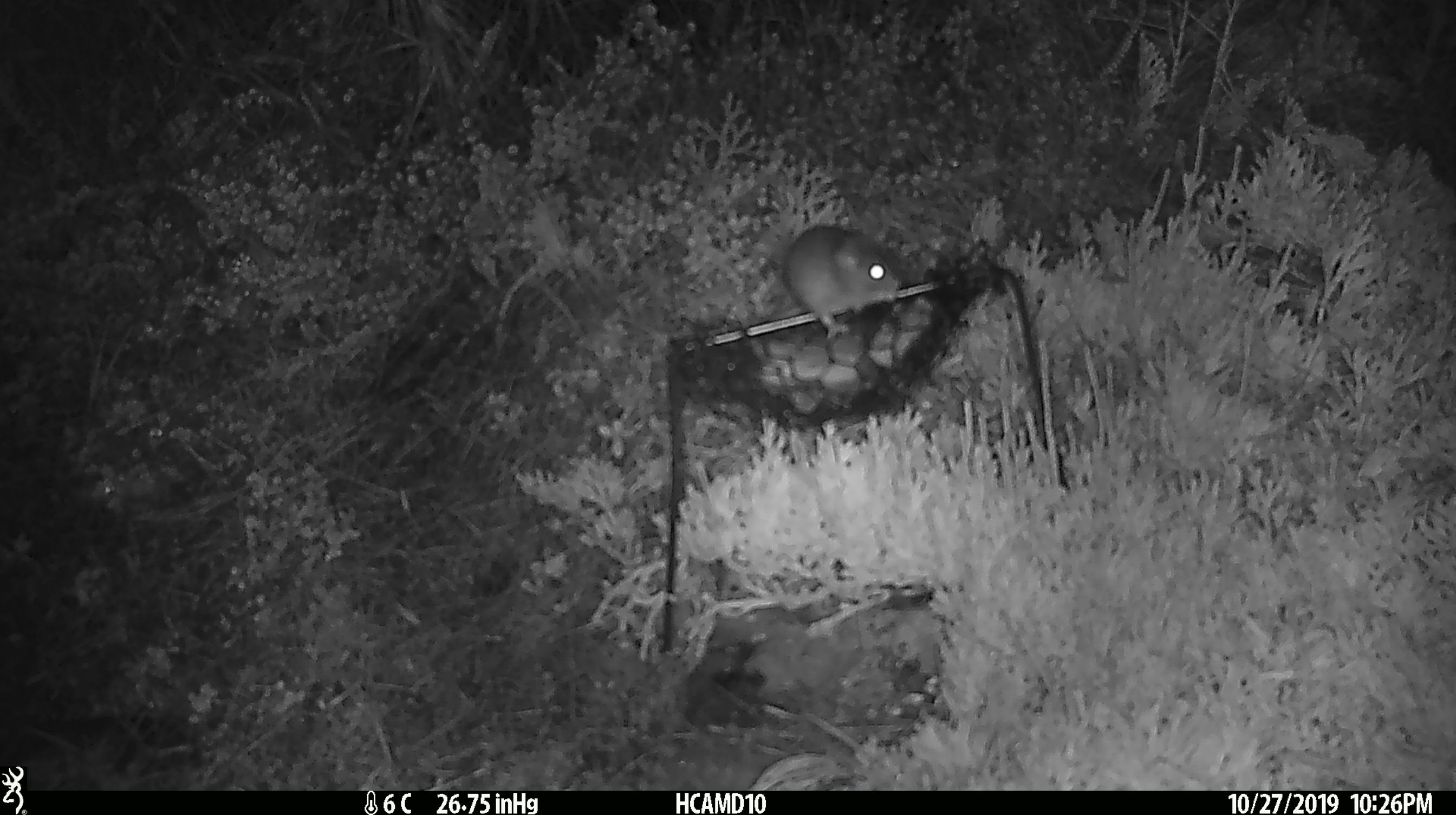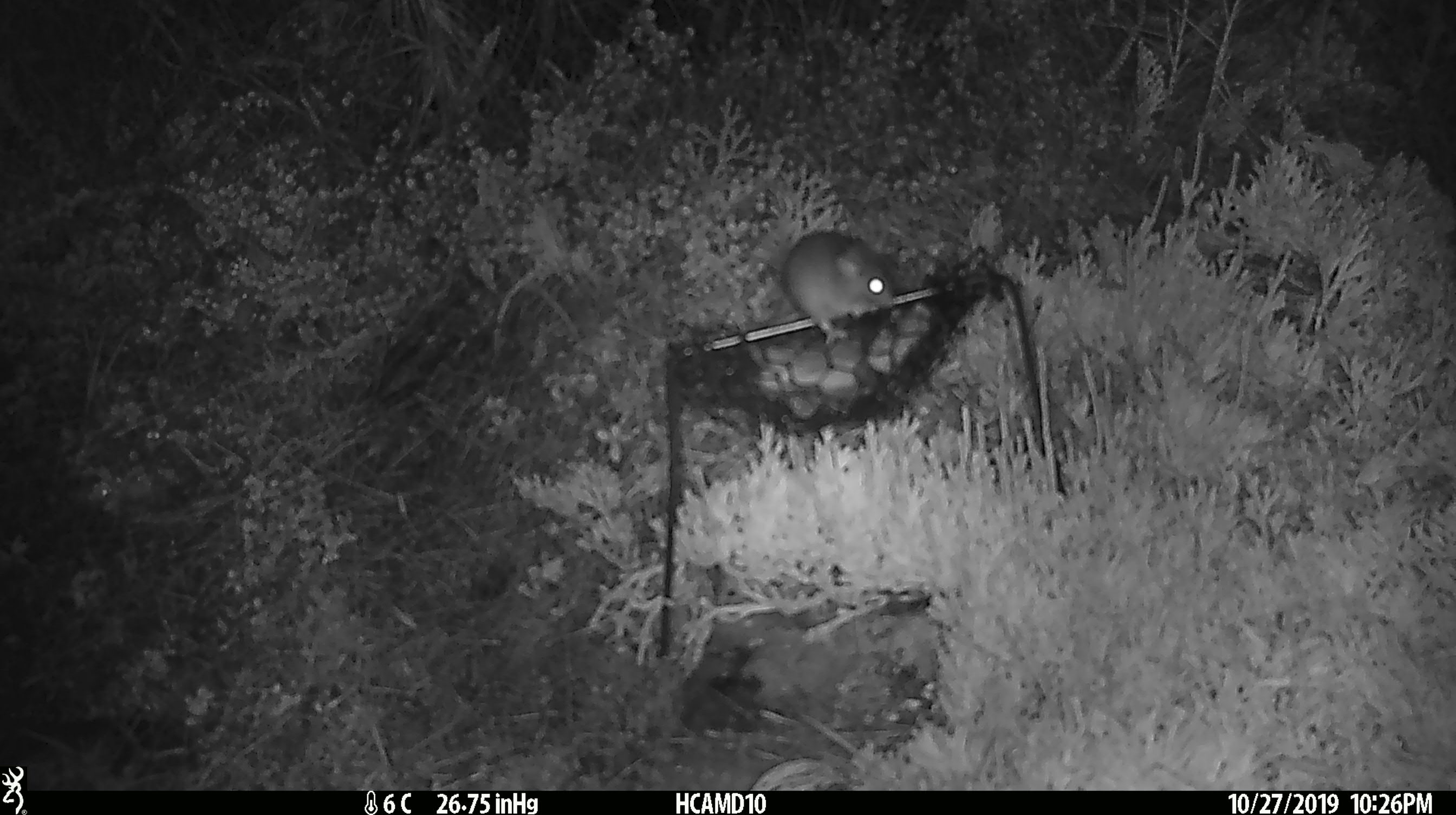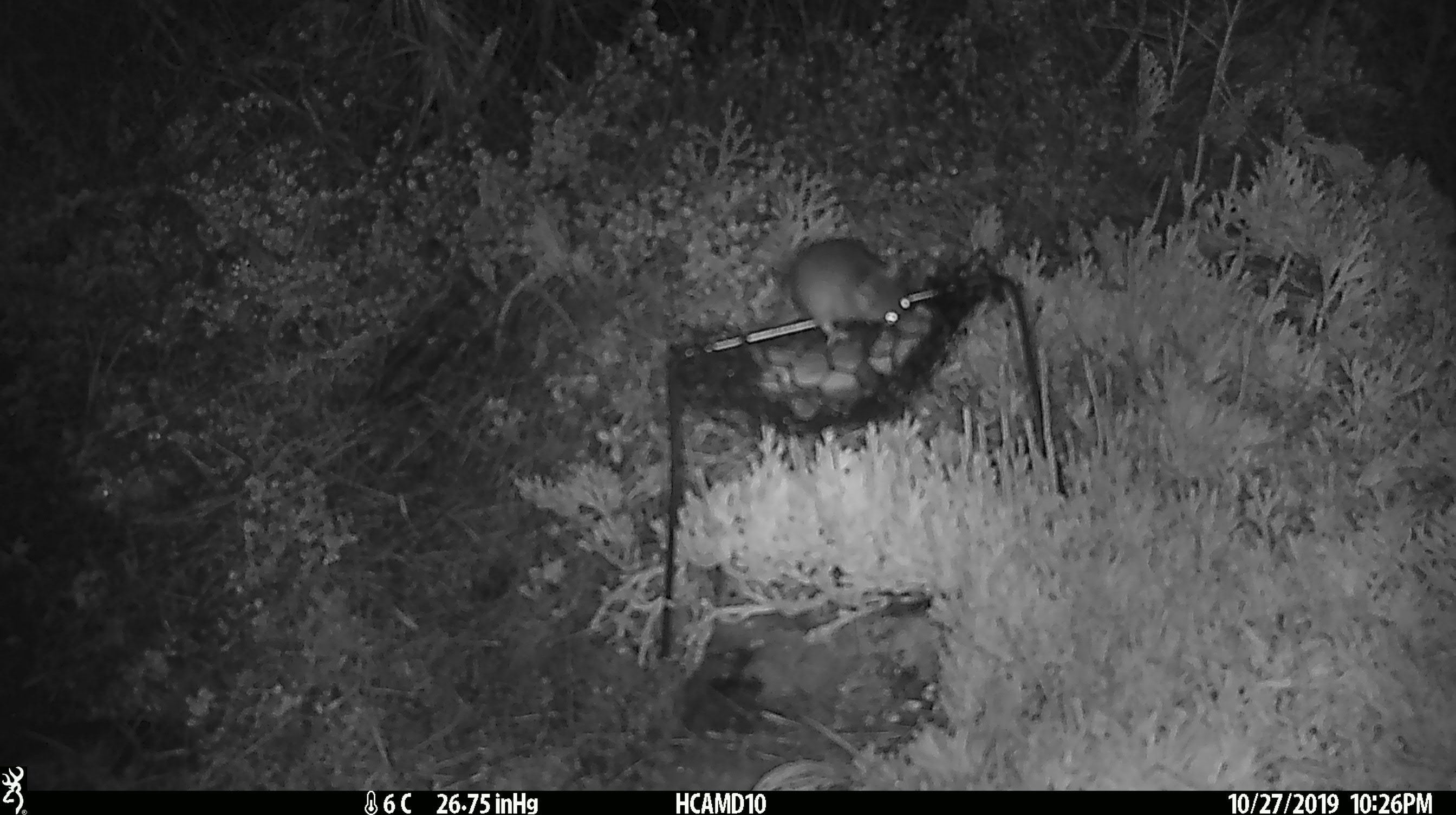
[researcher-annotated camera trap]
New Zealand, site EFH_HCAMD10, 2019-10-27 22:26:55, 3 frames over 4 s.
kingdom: Animalia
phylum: Chordata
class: Mammalia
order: Rodentia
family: Muridae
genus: Mus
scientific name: Mus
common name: mouse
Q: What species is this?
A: Mouse (Mus).